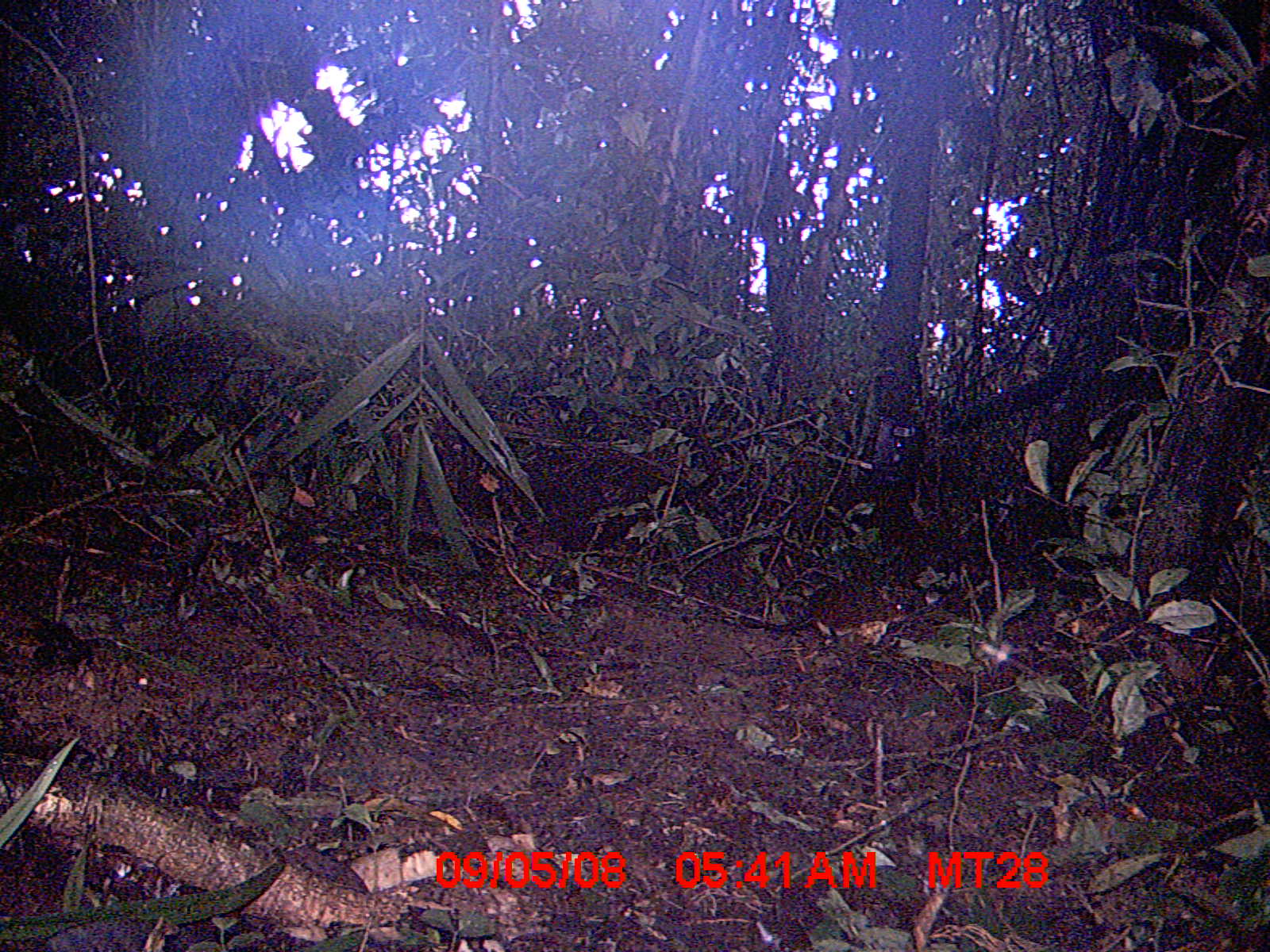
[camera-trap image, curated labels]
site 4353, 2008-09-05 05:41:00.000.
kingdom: Animalia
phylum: Chordata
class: Aves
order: Cuculiformes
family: Cuculidae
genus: Coua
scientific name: Coua serriana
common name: red-breasted coua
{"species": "Coua serriana (red-breasted coua)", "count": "1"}